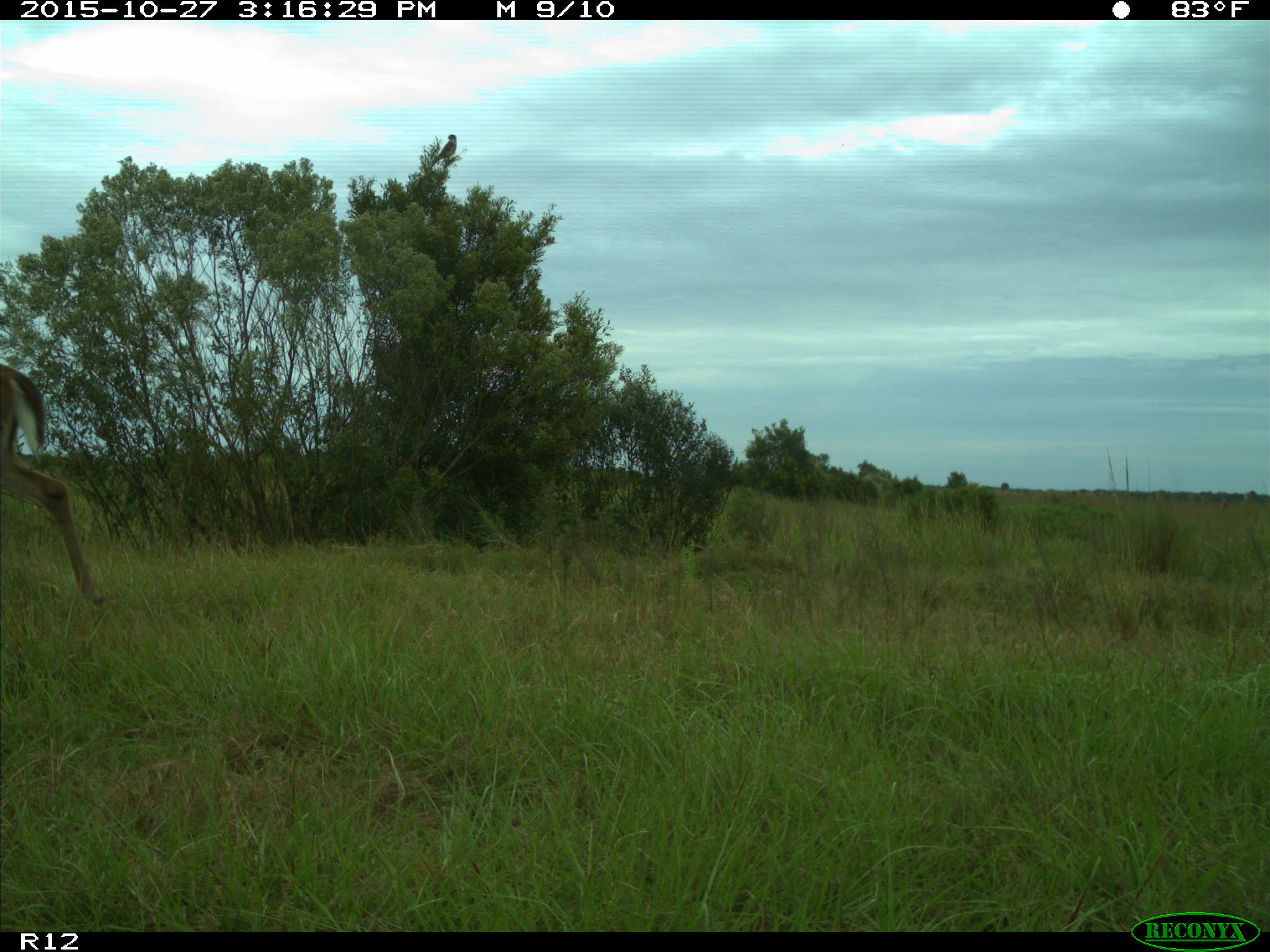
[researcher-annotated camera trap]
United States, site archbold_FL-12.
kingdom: Animalia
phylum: Chordata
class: Mammalia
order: Artiodactyla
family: Cervidae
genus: Odocoileus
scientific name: Odocoileus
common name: deer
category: unidentified deer